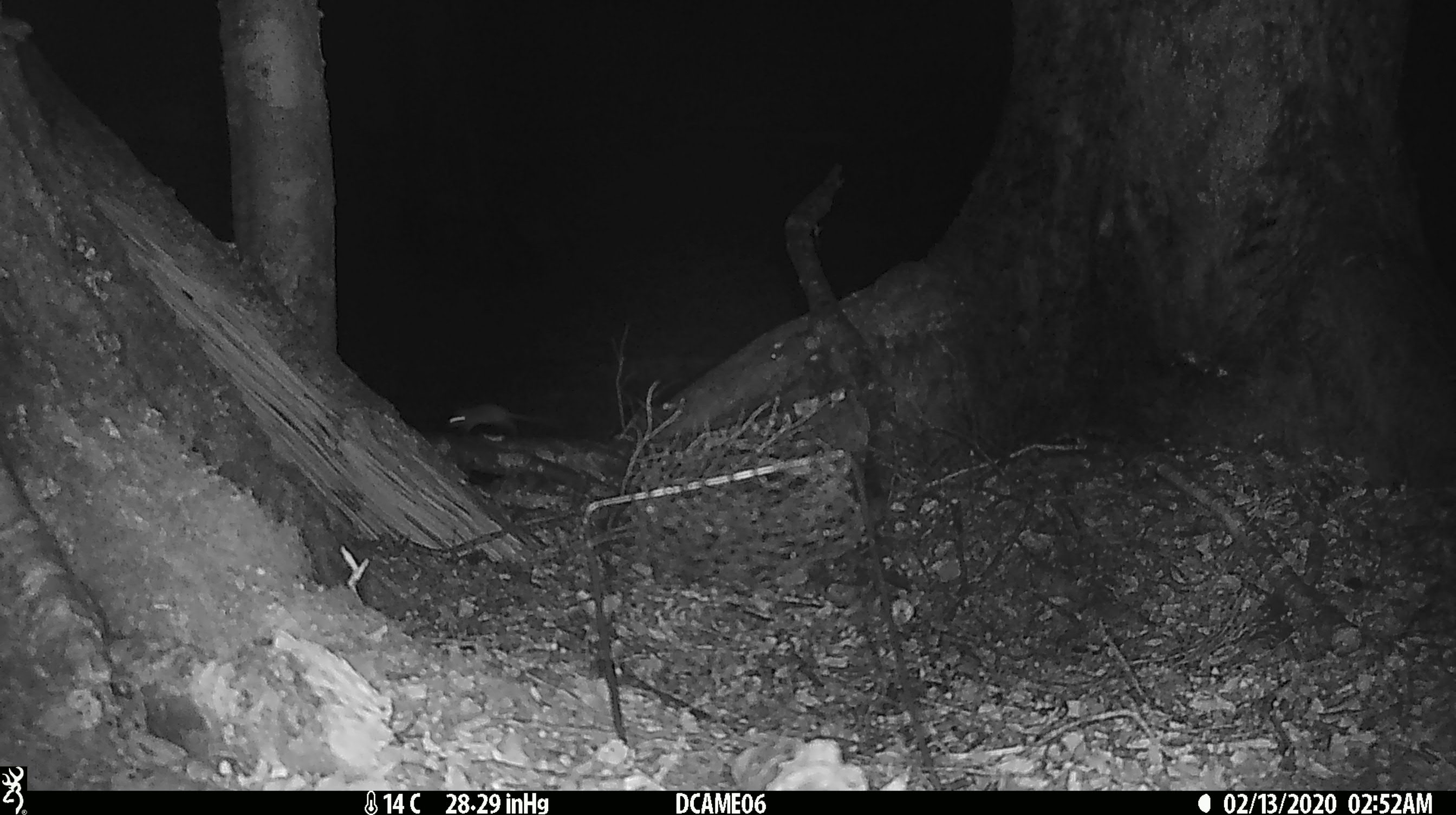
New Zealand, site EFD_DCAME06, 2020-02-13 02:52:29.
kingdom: Animalia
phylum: Chordata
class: Mammalia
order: Rodentia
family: Muridae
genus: Mus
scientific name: Mus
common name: mouse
Mouse (Mus).